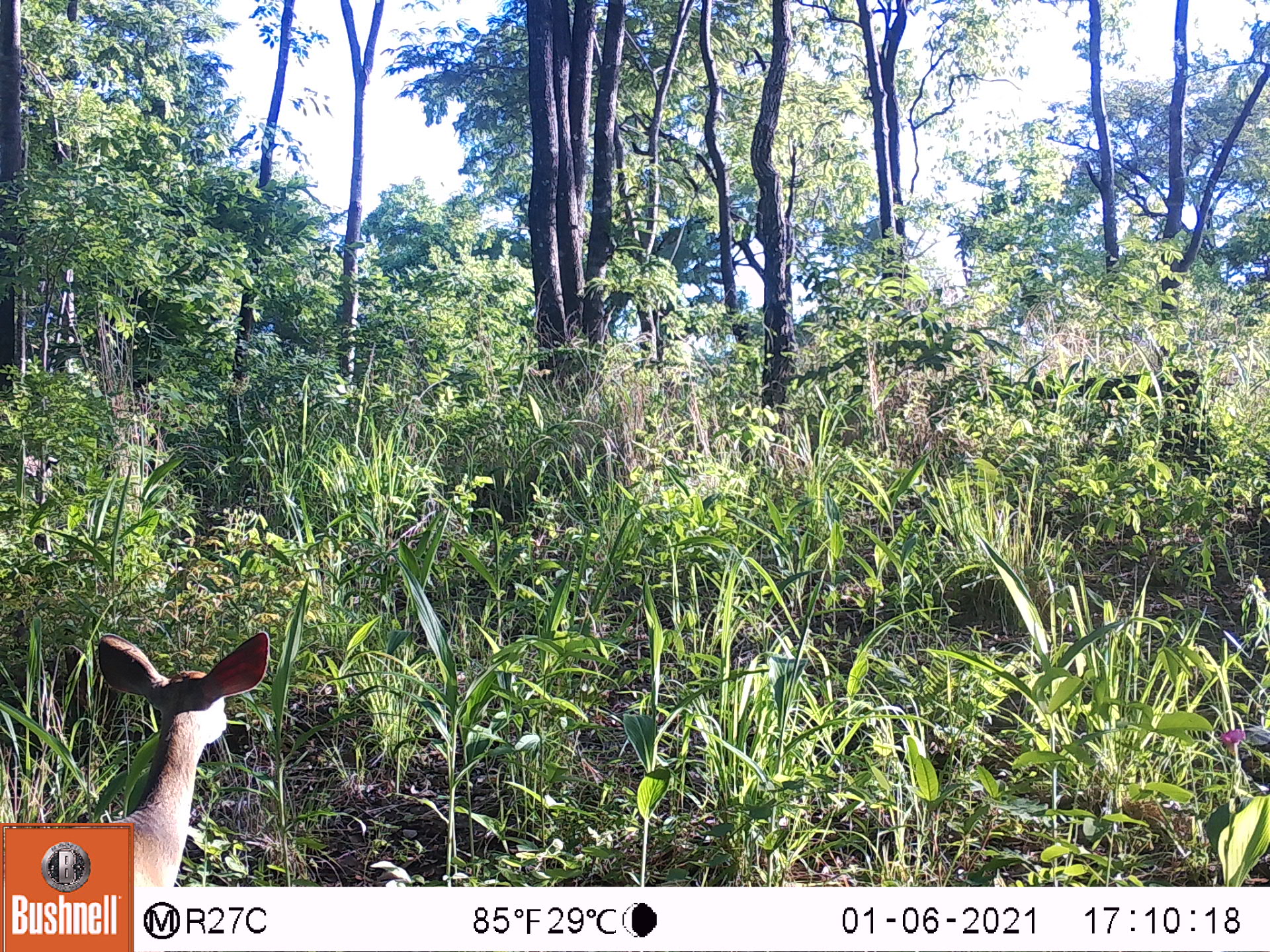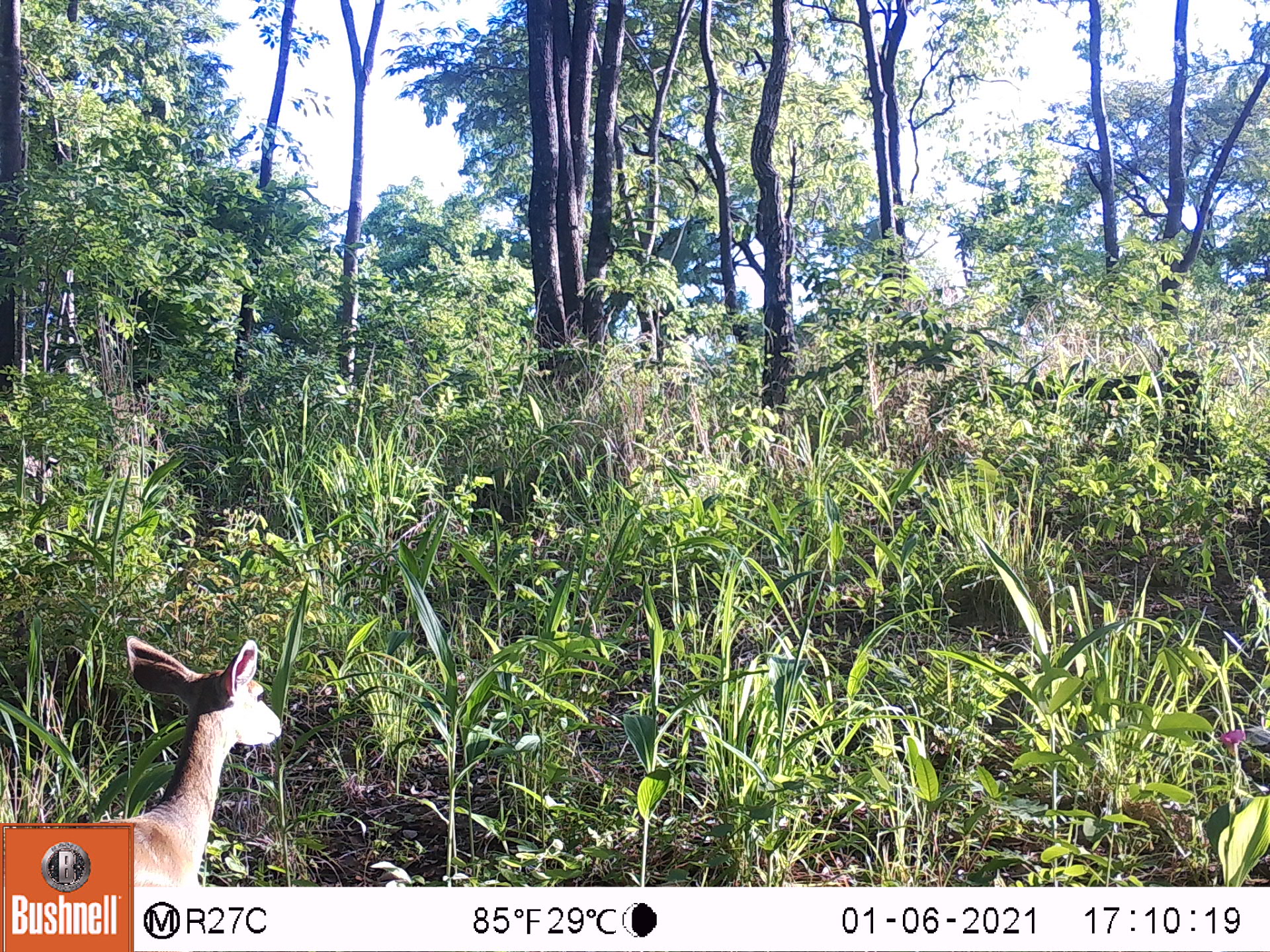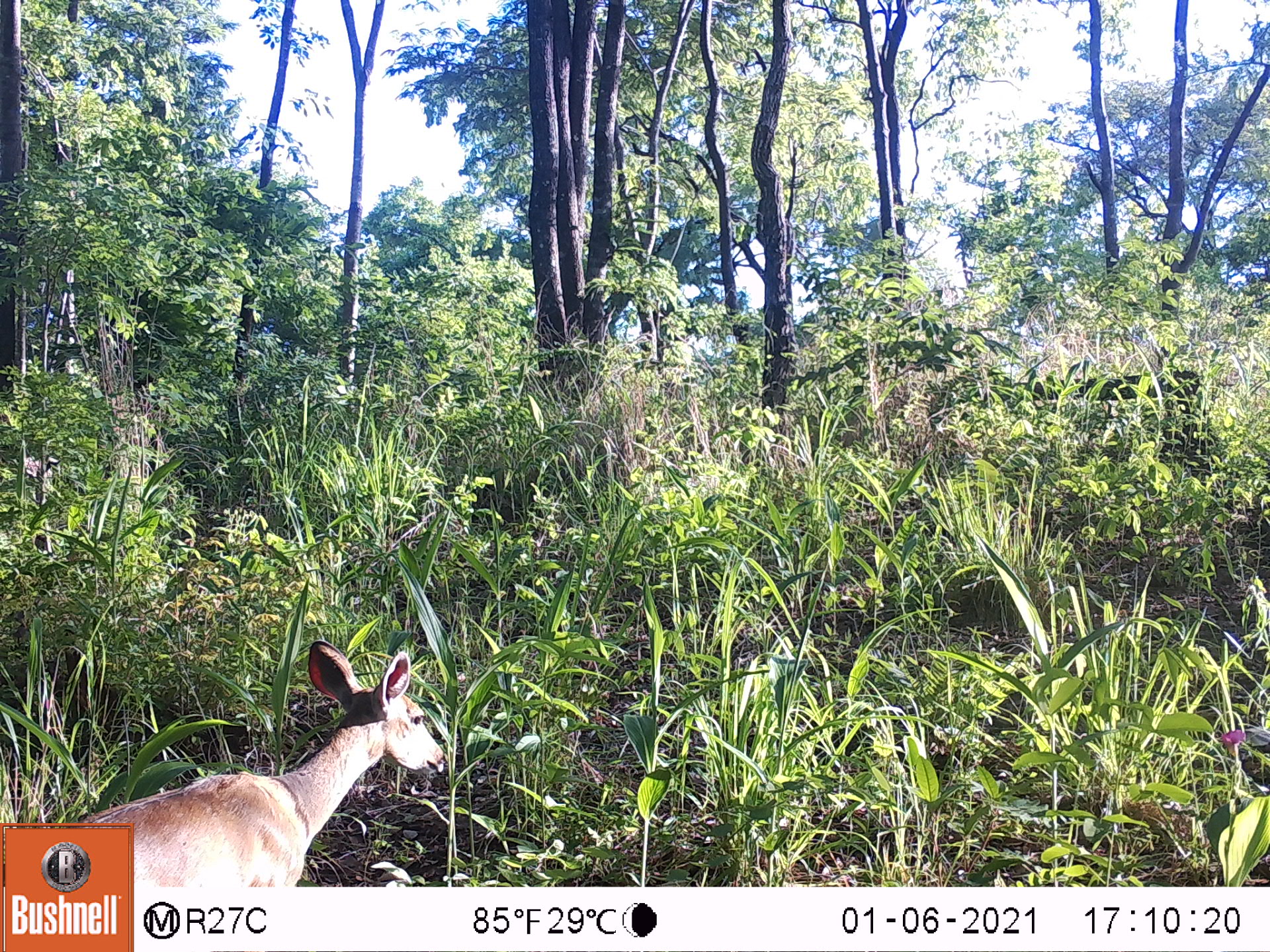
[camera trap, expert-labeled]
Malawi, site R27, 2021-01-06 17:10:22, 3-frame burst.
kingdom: Animalia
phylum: Chordata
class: Mammalia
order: Artiodactyla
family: Bovidae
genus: Tragelaphus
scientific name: Tragelaphus sylvaticus sylvaticus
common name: cape bushbuck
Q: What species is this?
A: Cape bushbuck (Tragelaphus sylvaticus sylvaticus).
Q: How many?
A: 1.